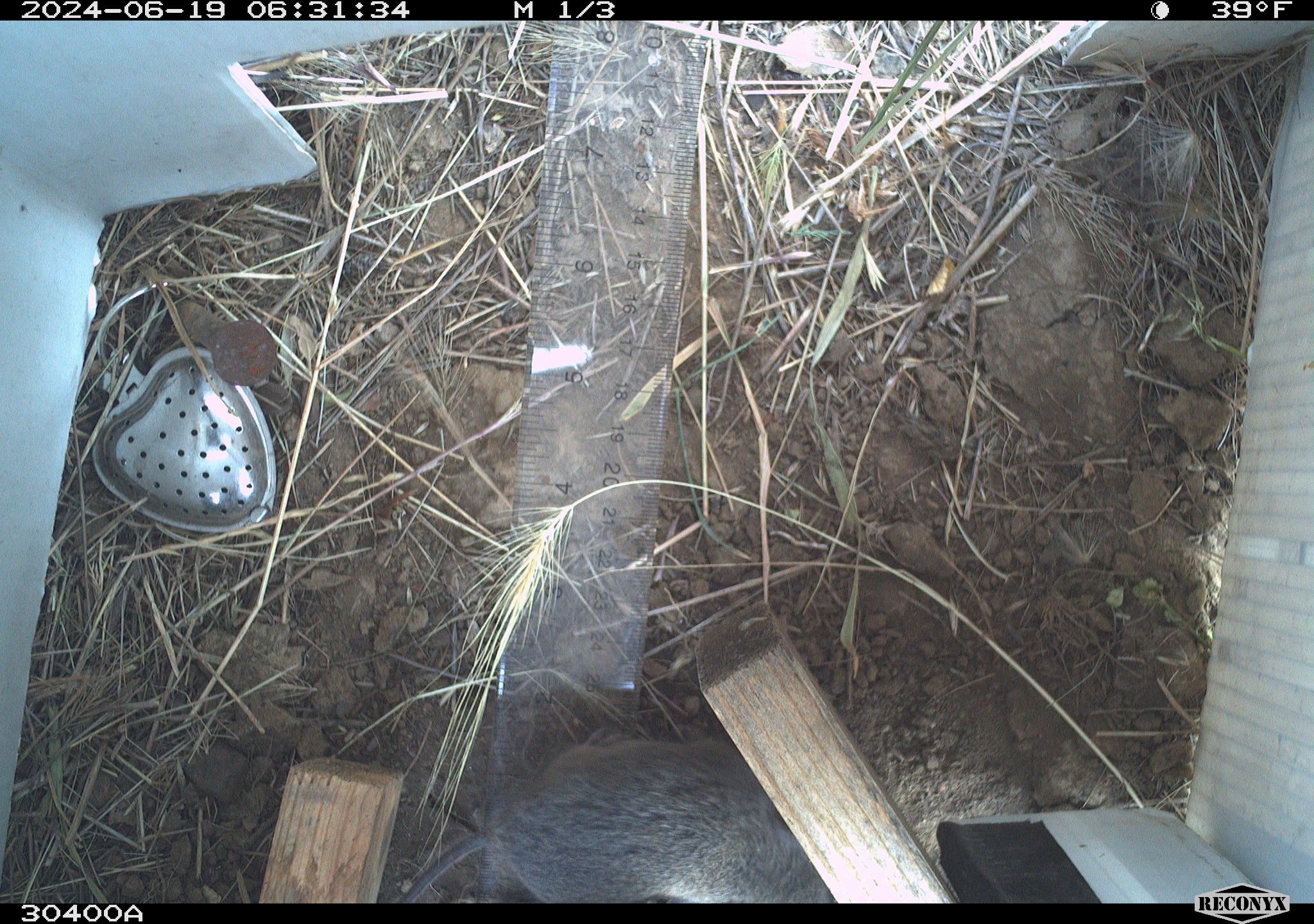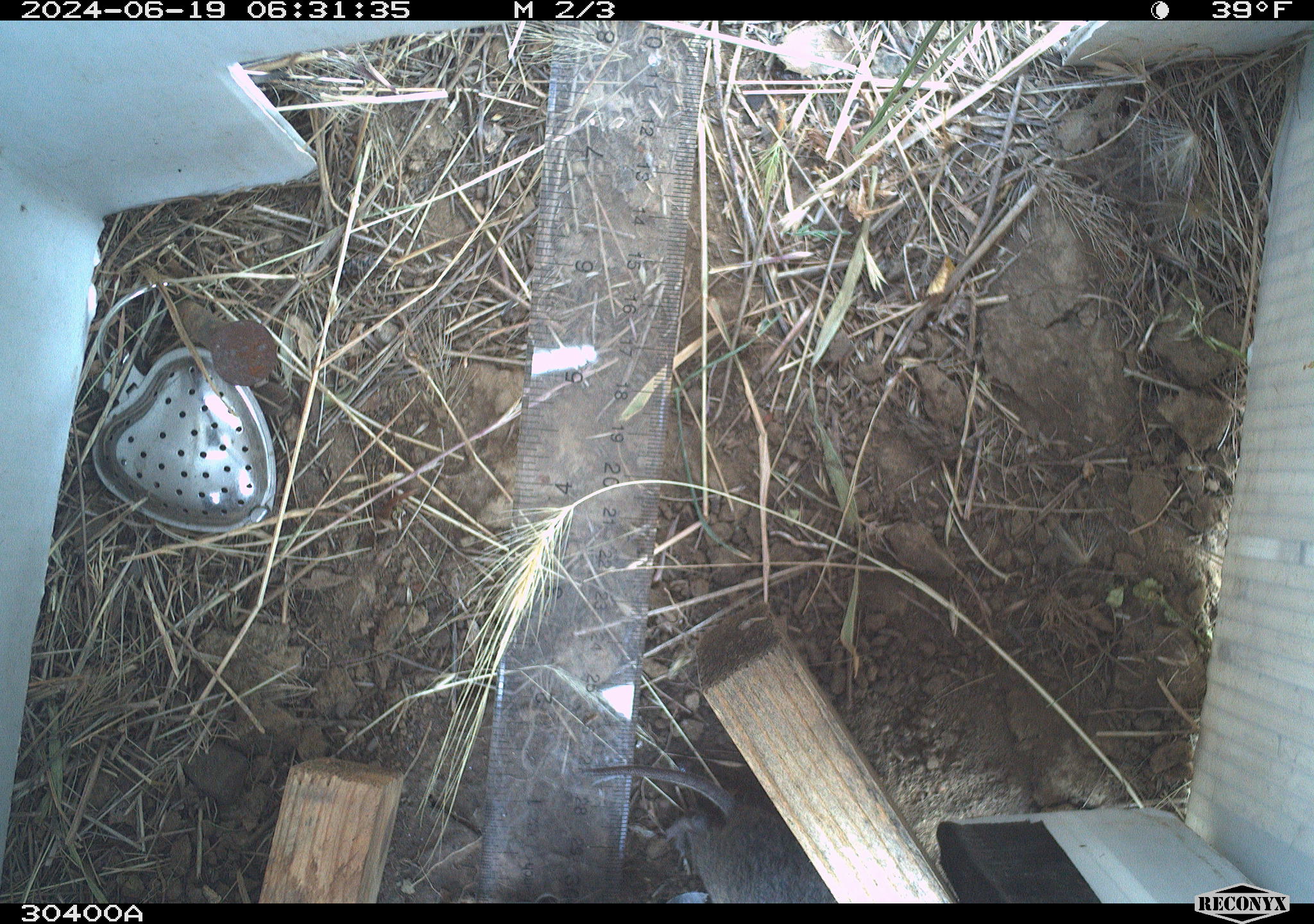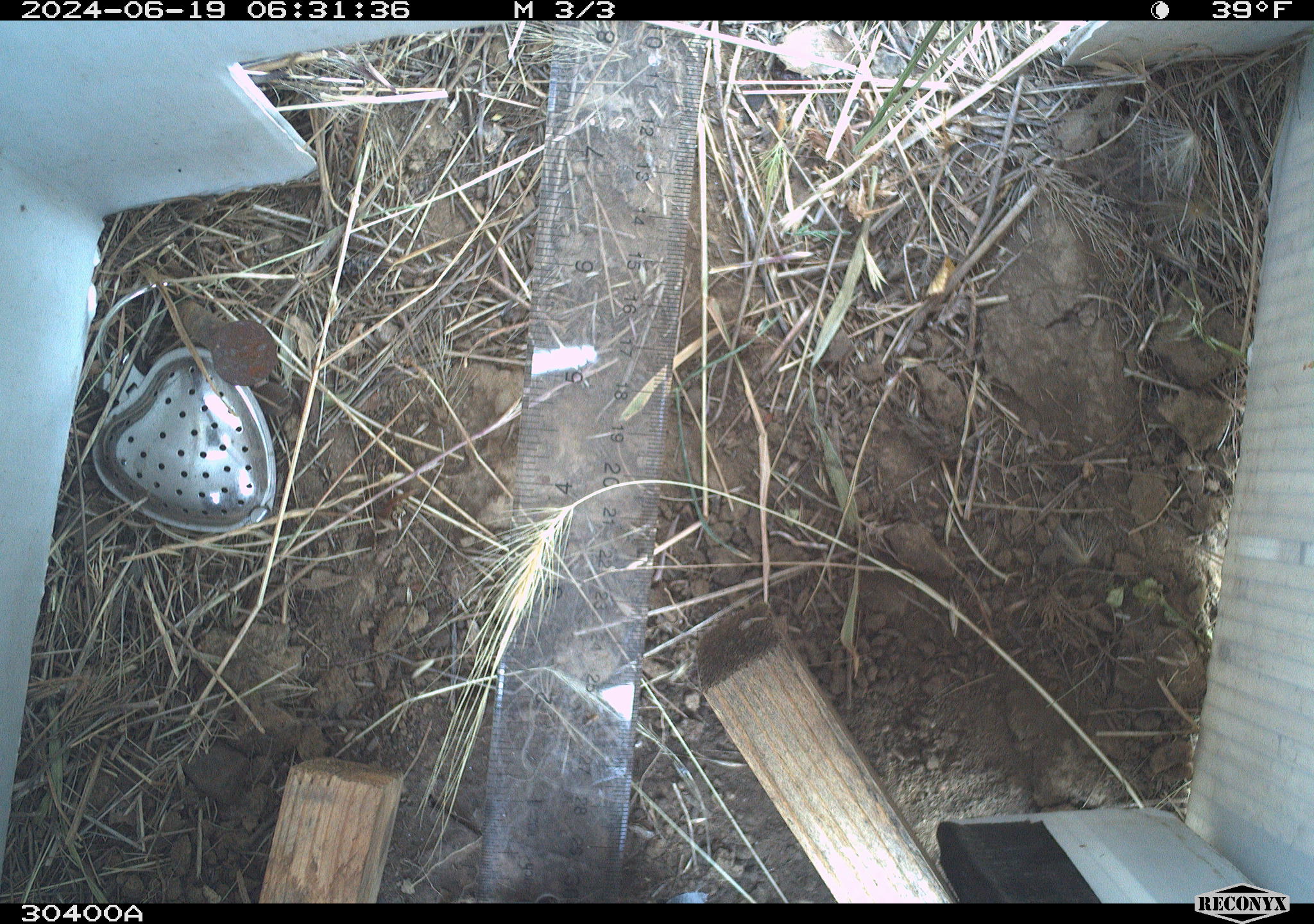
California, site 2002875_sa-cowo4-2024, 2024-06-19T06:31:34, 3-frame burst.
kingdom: Animalia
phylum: Chordata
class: Mammalia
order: Rodentia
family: Cricetidae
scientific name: Arvicolinae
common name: voles, lemmings, and muskrats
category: arvicolinae subfamily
Arvicolinae subfamily (voles, lemmings, and muskrats) (Arvicolinae).